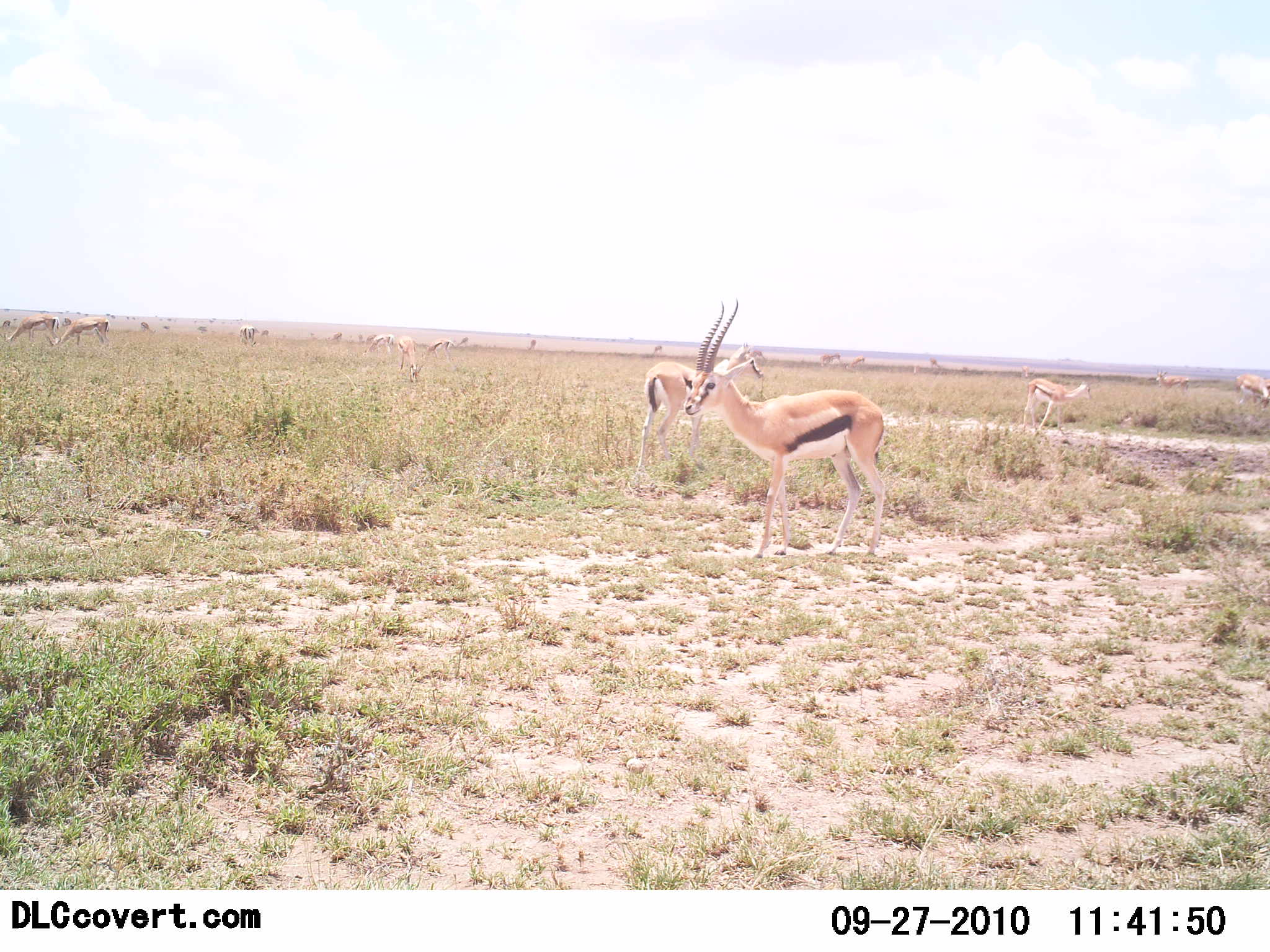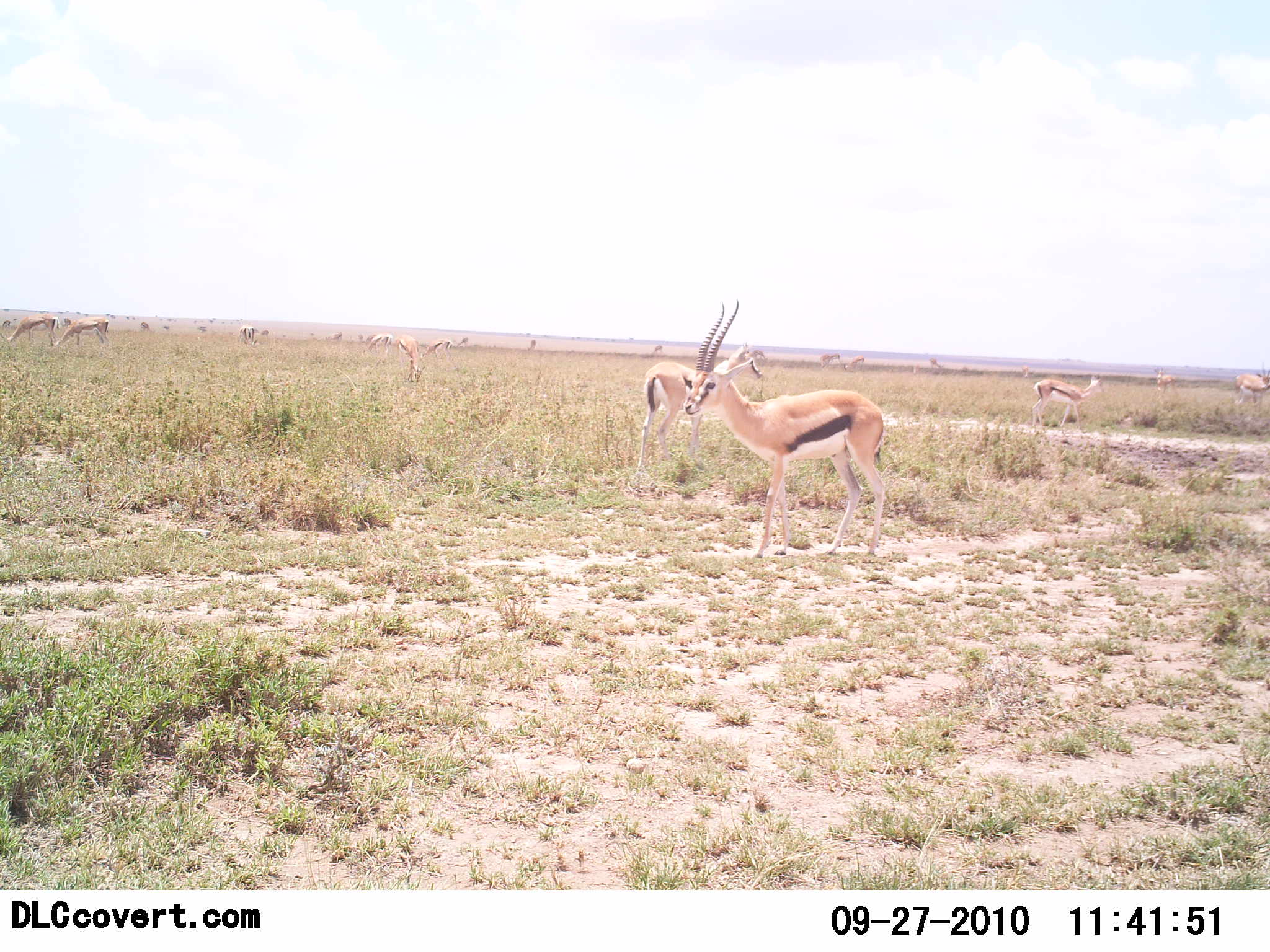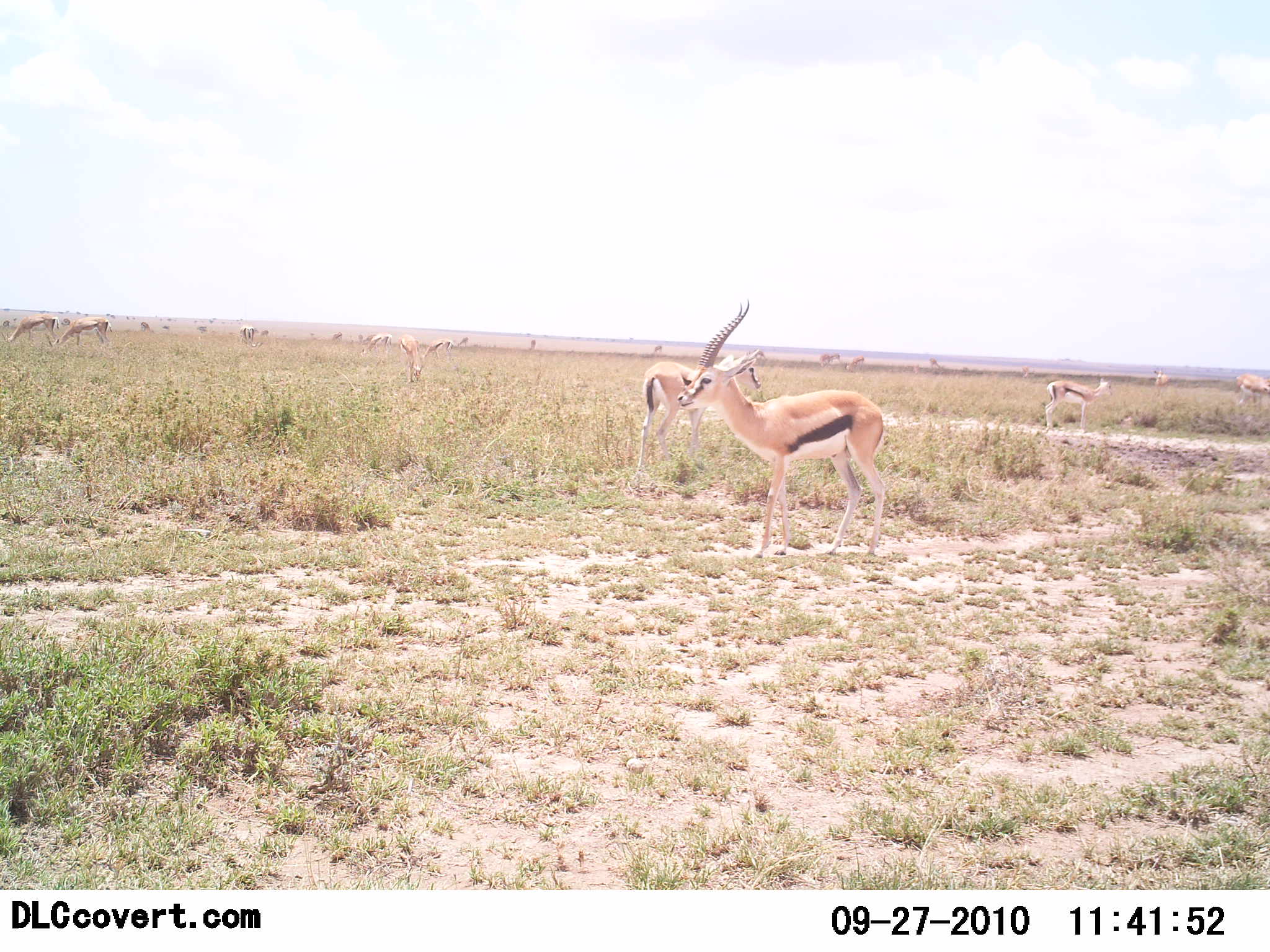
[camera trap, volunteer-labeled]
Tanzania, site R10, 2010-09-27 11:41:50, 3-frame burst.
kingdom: Animalia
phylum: Chordata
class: Mammalia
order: Artiodactyla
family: Bovidae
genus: Eudorcas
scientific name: Eudorcas thomsonii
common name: thomson's gazelle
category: gazellethomsons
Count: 11-50.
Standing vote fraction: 100%.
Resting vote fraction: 15%.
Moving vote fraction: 23%.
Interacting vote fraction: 0%.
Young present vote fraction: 0%.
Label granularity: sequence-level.